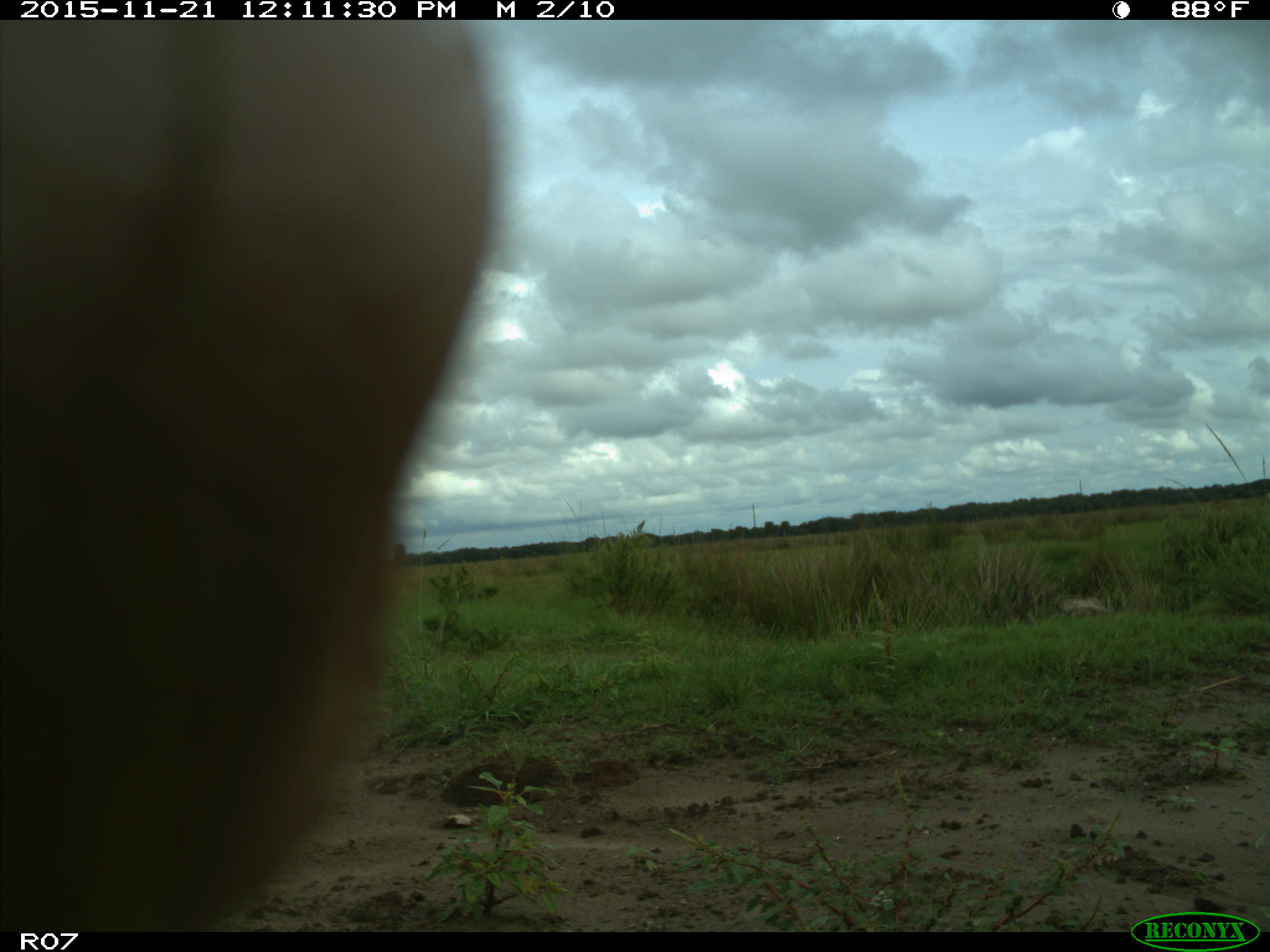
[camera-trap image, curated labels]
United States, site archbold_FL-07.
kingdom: Animalia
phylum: Chordata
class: Mammalia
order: Artiodactyla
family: Bovidae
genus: Bos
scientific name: Bos taurus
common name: domestic cow